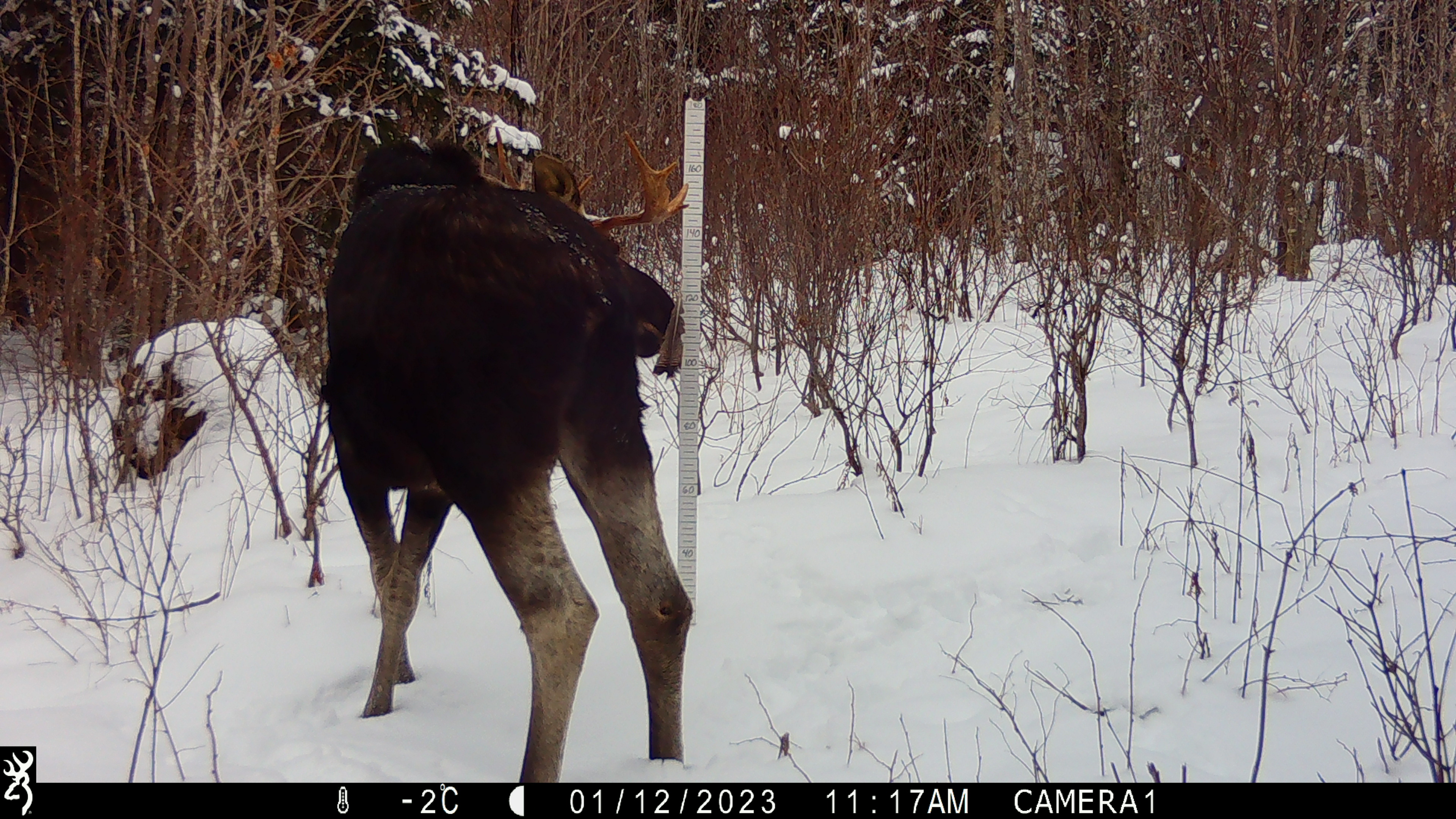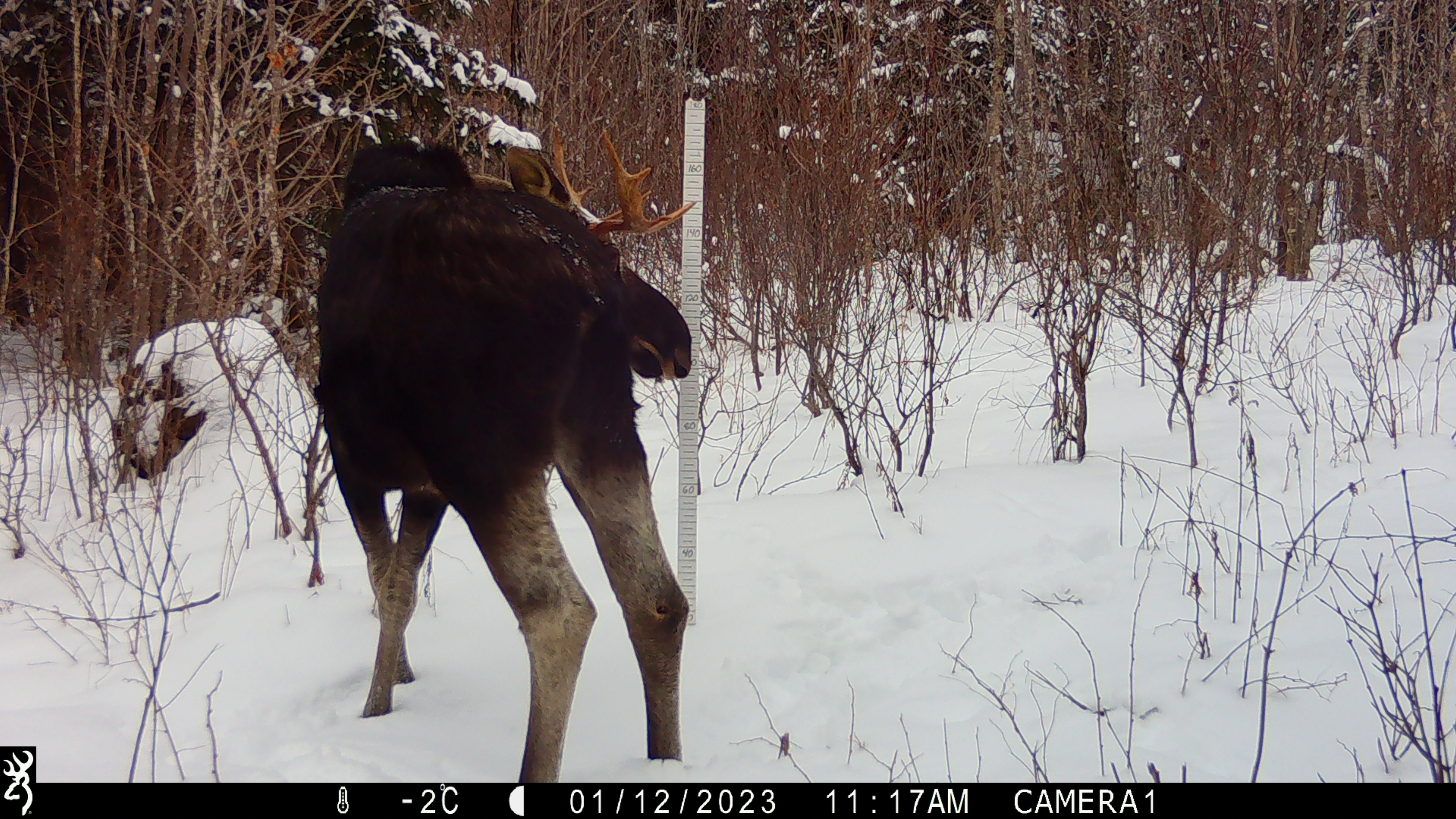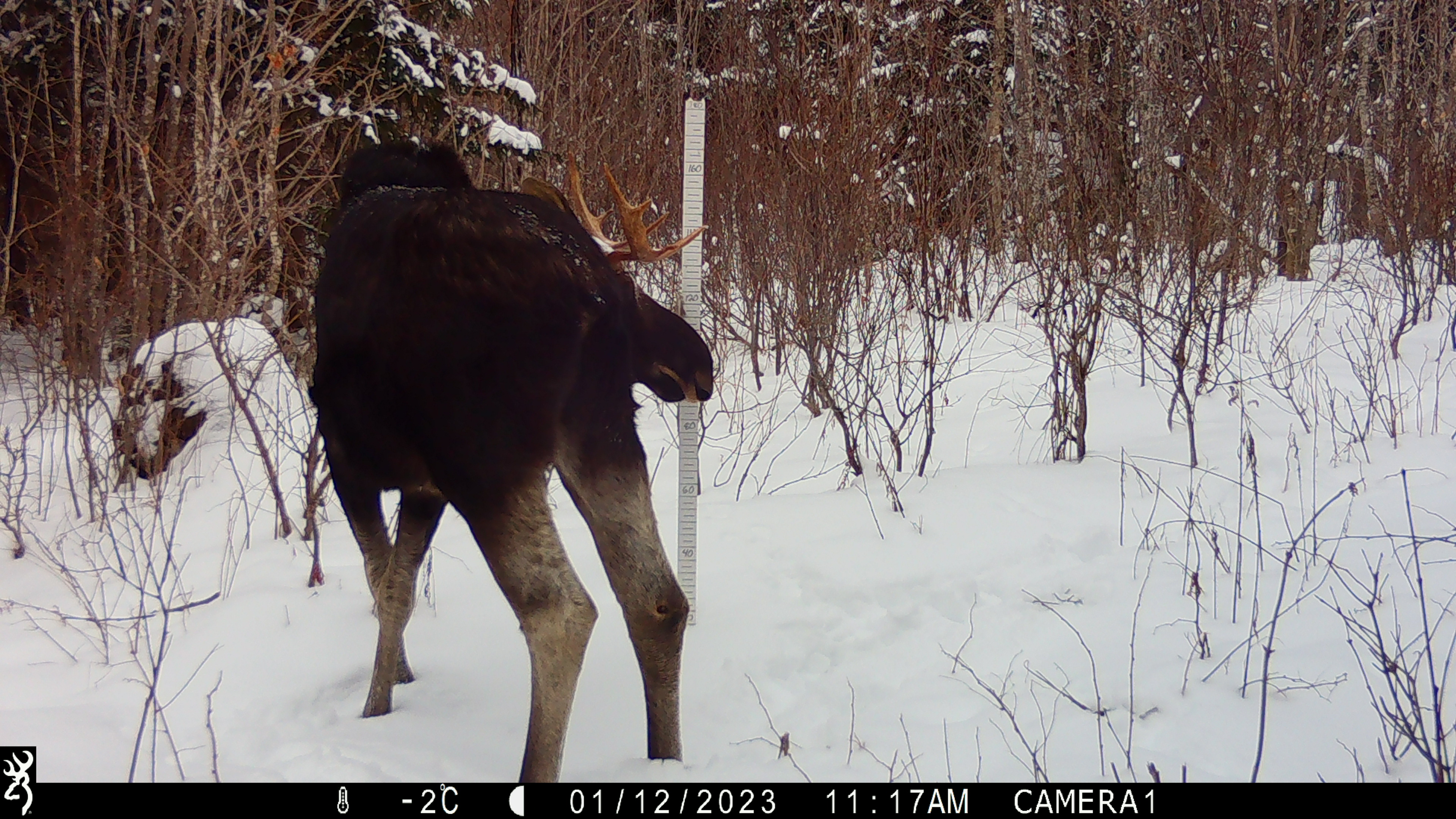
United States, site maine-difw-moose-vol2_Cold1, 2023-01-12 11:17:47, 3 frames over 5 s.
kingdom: Animalia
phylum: Chordata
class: Mammalia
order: Artiodactyla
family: Cervidae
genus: Alces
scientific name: Alces alces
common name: moose